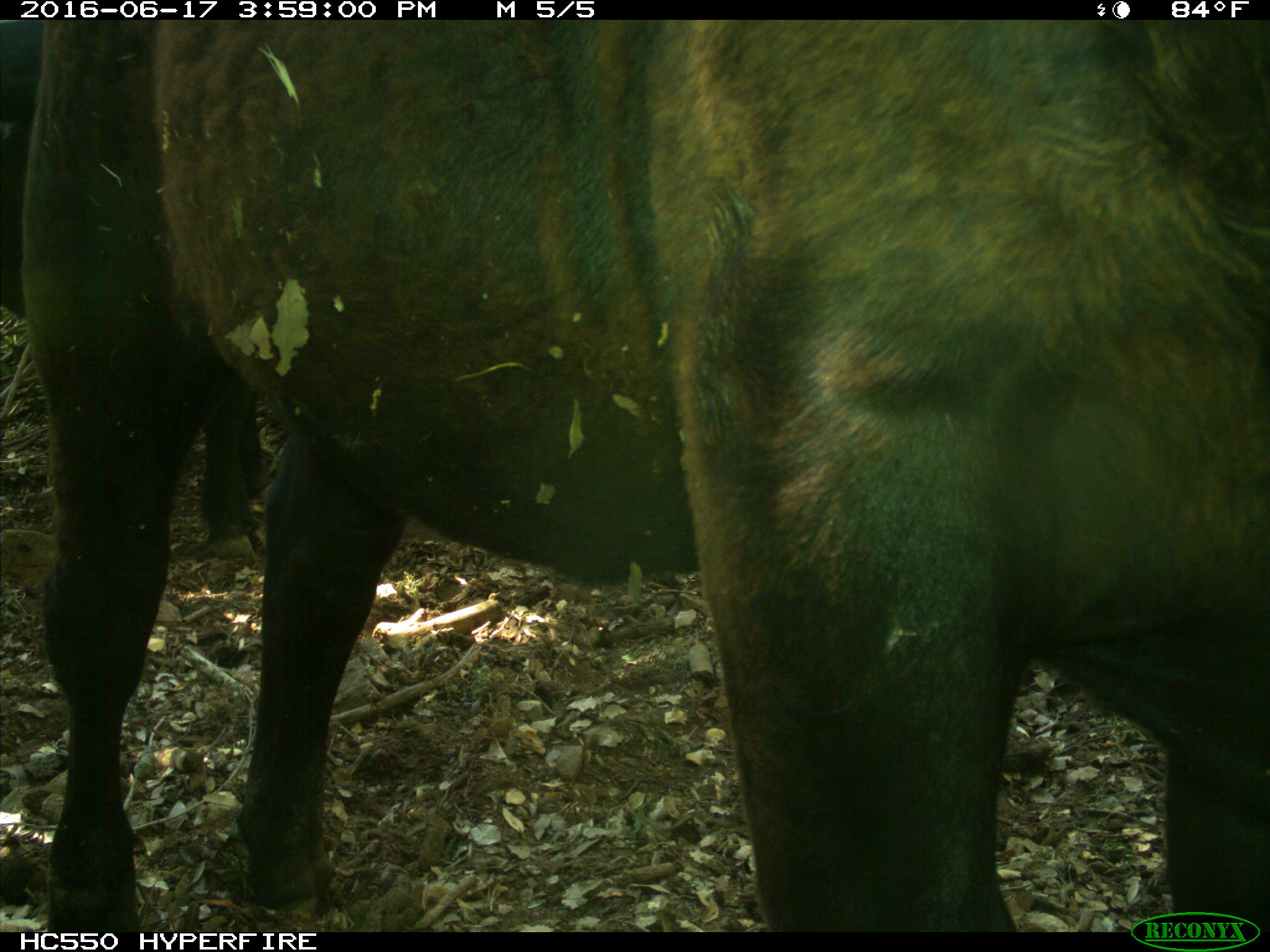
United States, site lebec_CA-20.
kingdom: Animalia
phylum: Chordata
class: Mammalia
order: Artiodactyla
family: Bovidae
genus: Bos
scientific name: Bos taurus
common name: domestic cow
Bos taurus (domestic cow).